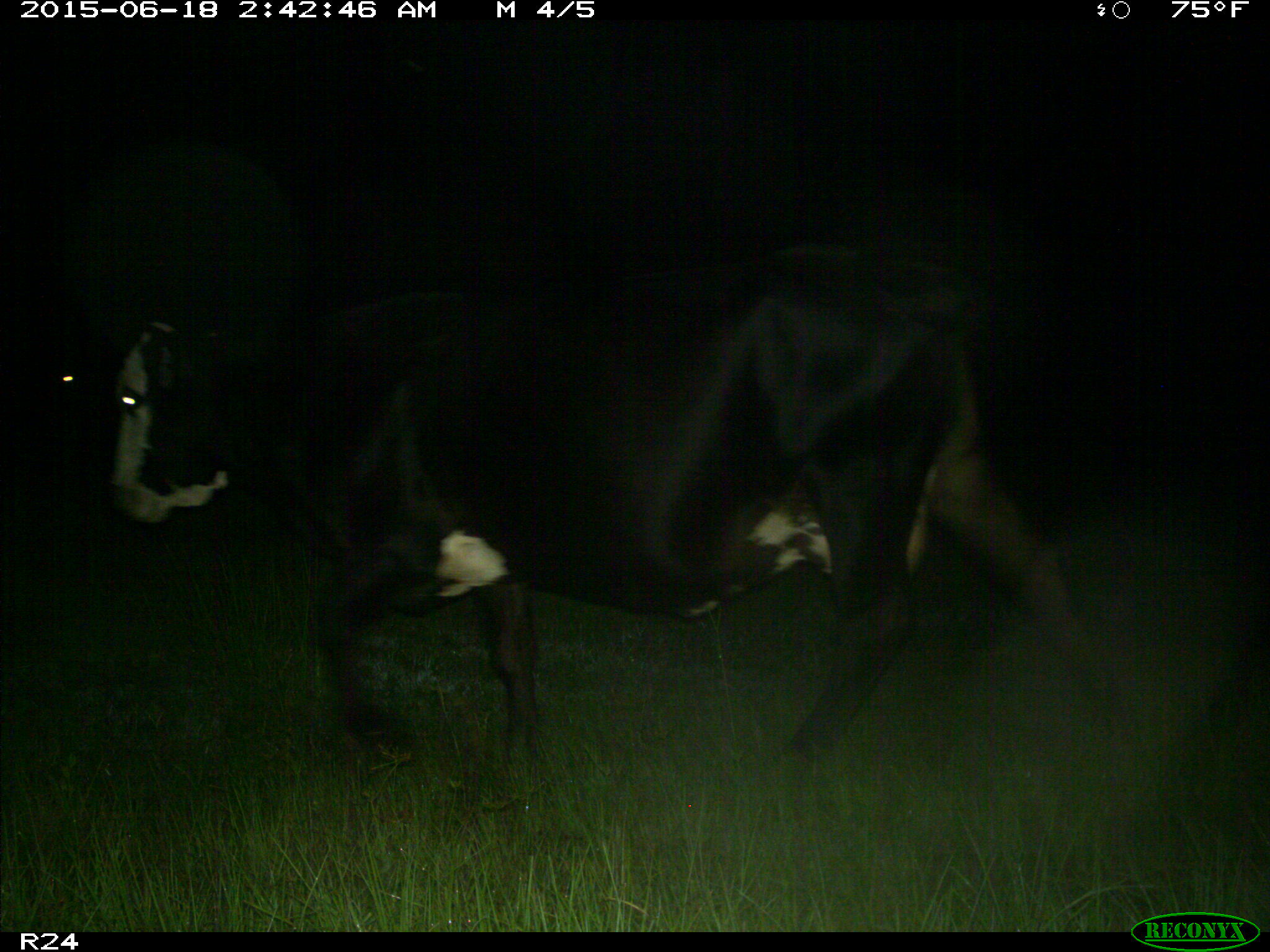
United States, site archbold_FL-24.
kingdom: Animalia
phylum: Chordata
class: Mammalia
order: Artiodactyla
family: Bovidae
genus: Bos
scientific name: Bos taurus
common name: domestic cow